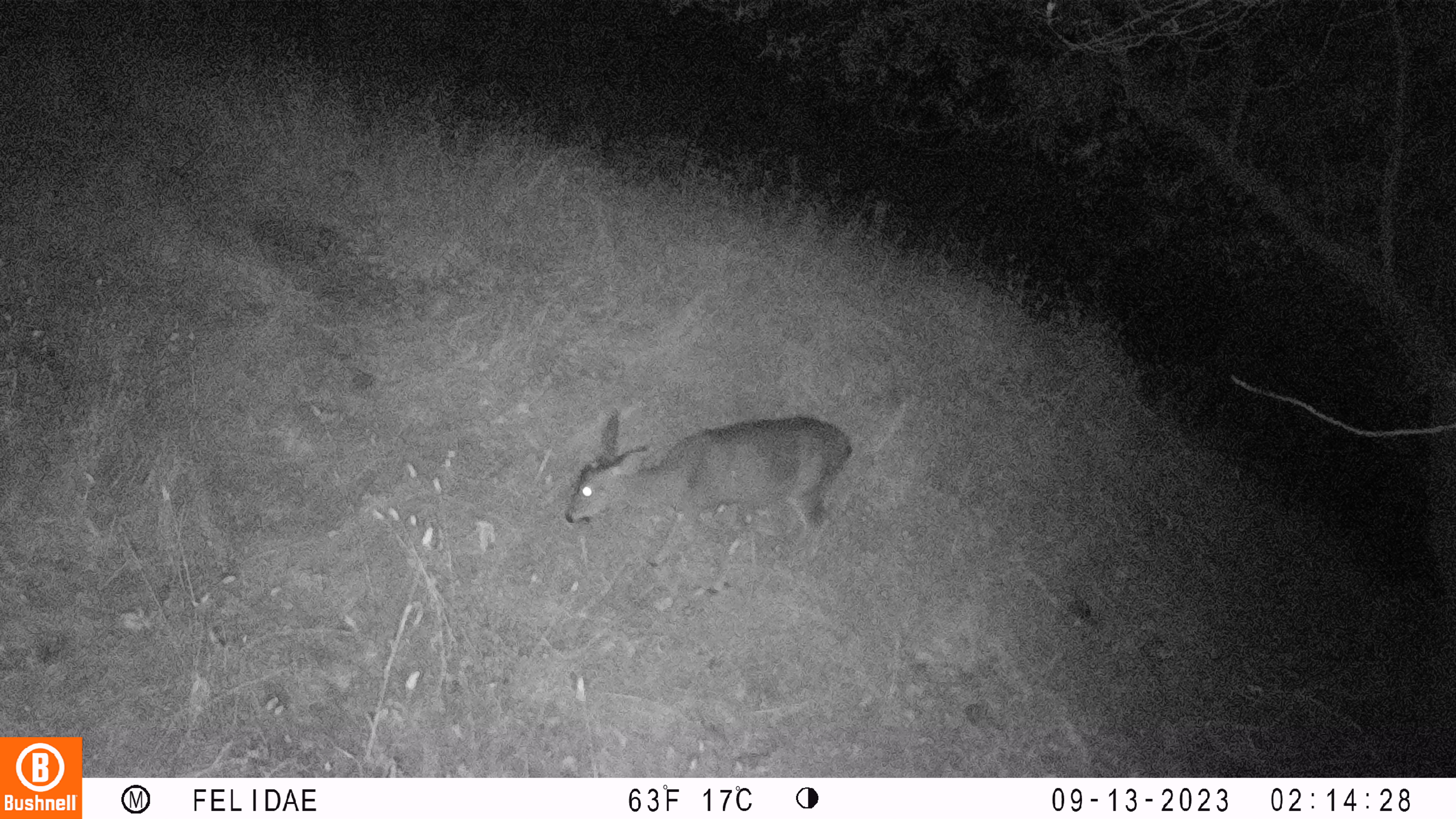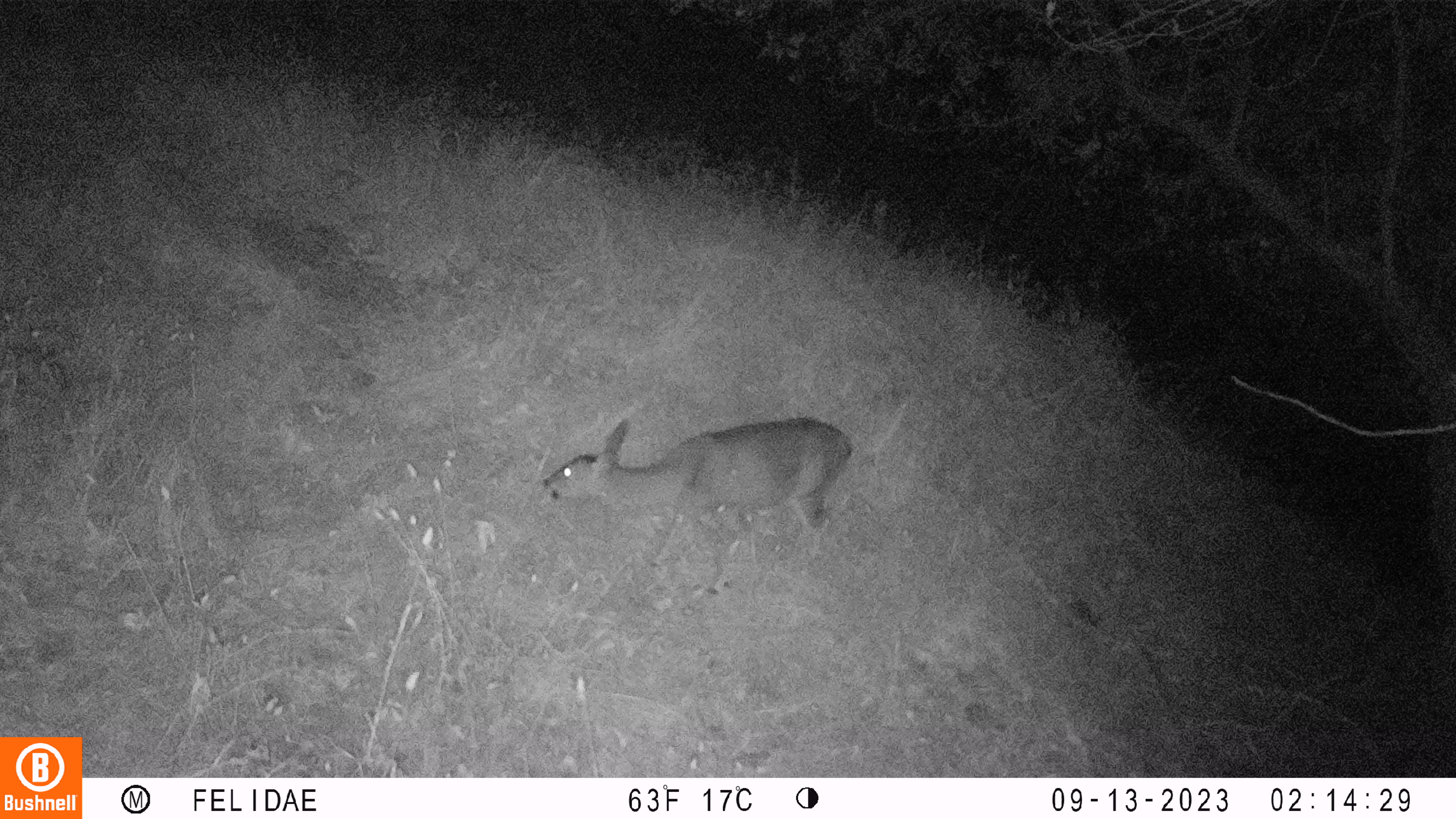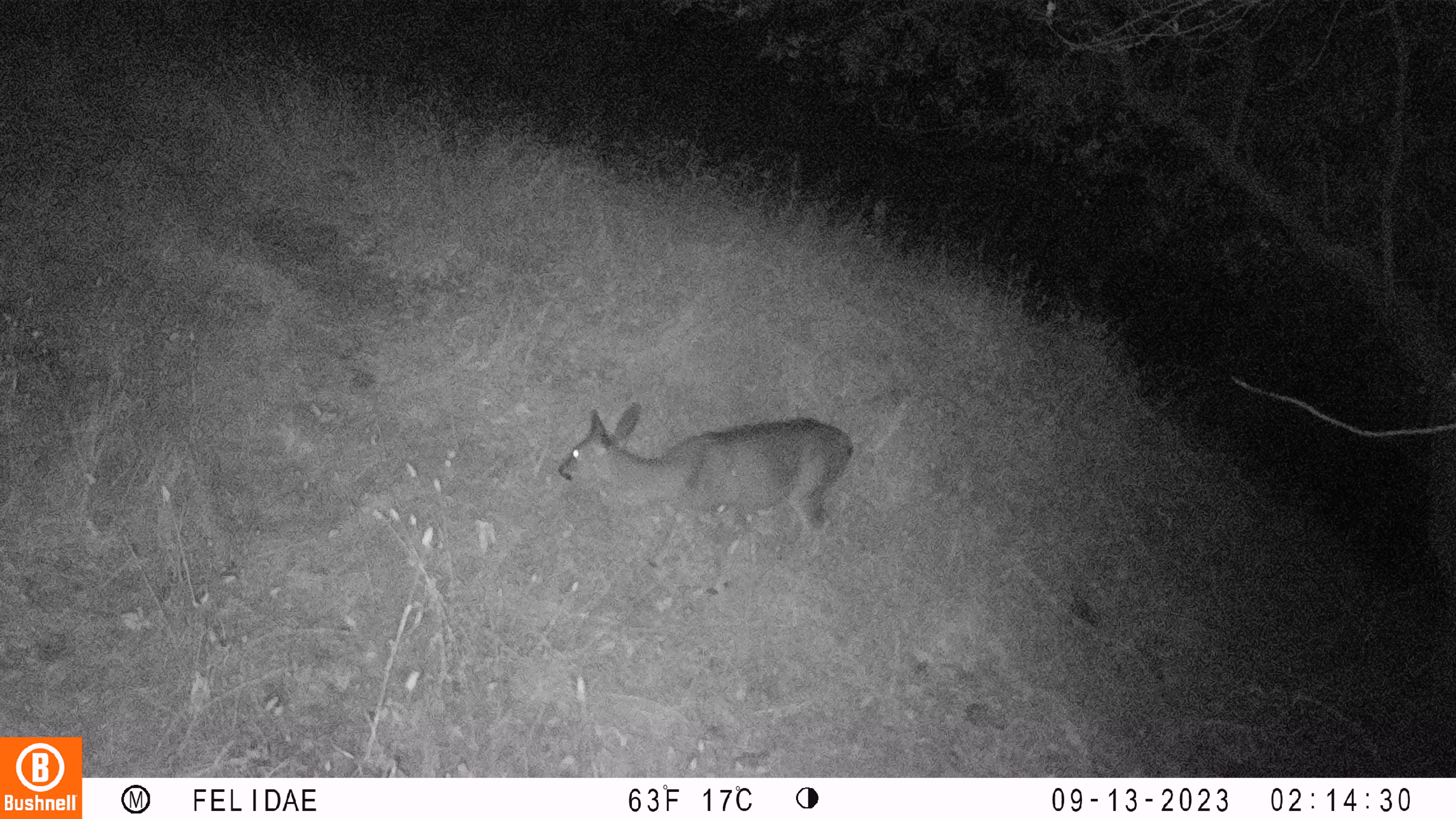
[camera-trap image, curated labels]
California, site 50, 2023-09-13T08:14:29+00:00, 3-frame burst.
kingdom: Animalia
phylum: Chordata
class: Mammalia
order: Artiodactyla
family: Cervidae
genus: Odocoileus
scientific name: Odocoileus hemionus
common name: mule deer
Mule deer (Odocoileus hemionus).